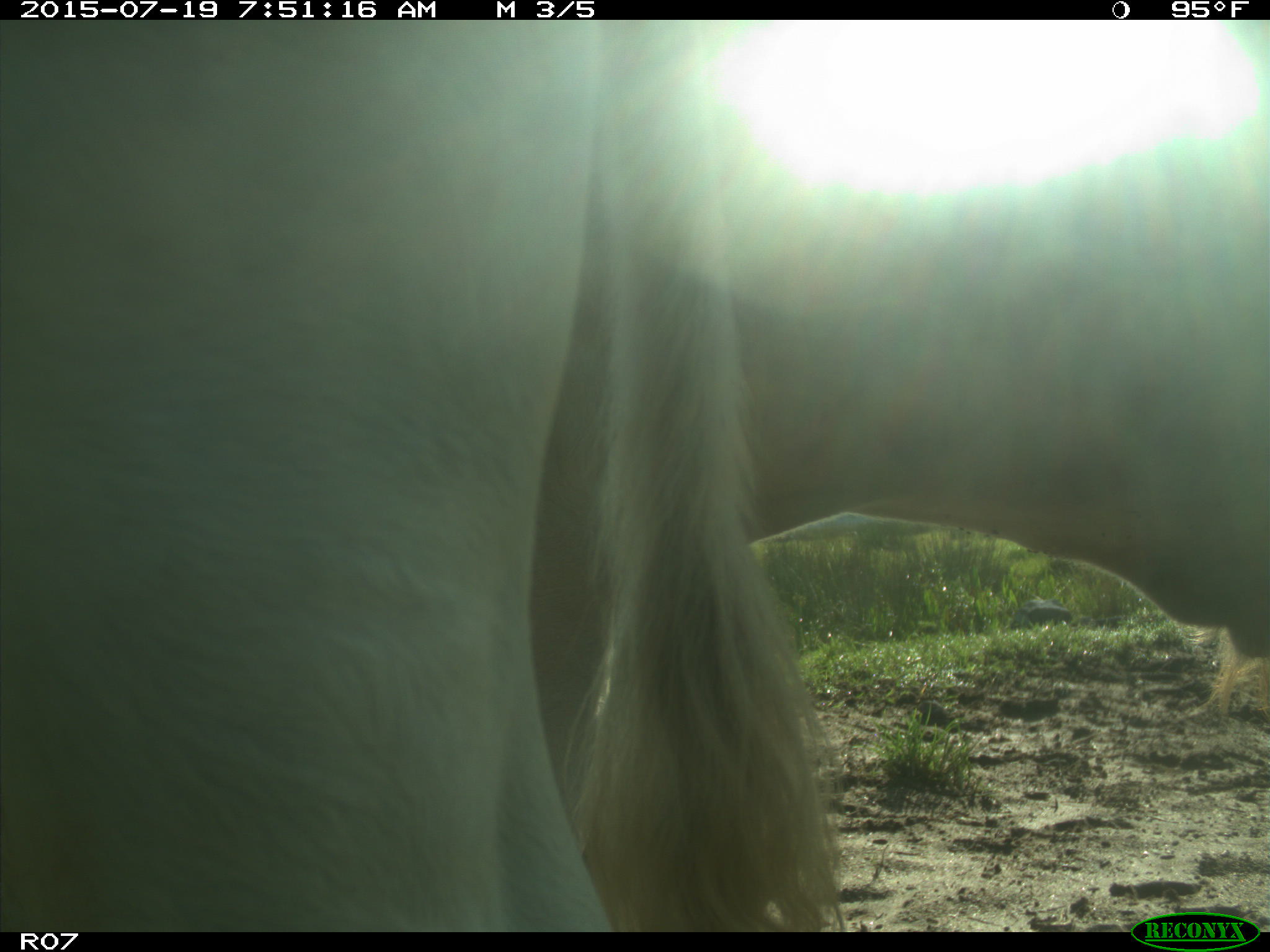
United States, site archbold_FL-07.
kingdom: Animalia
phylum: Chordata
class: Mammalia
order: Artiodactyla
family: Bovidae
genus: Bos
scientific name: Bos taurus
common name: domestic cow